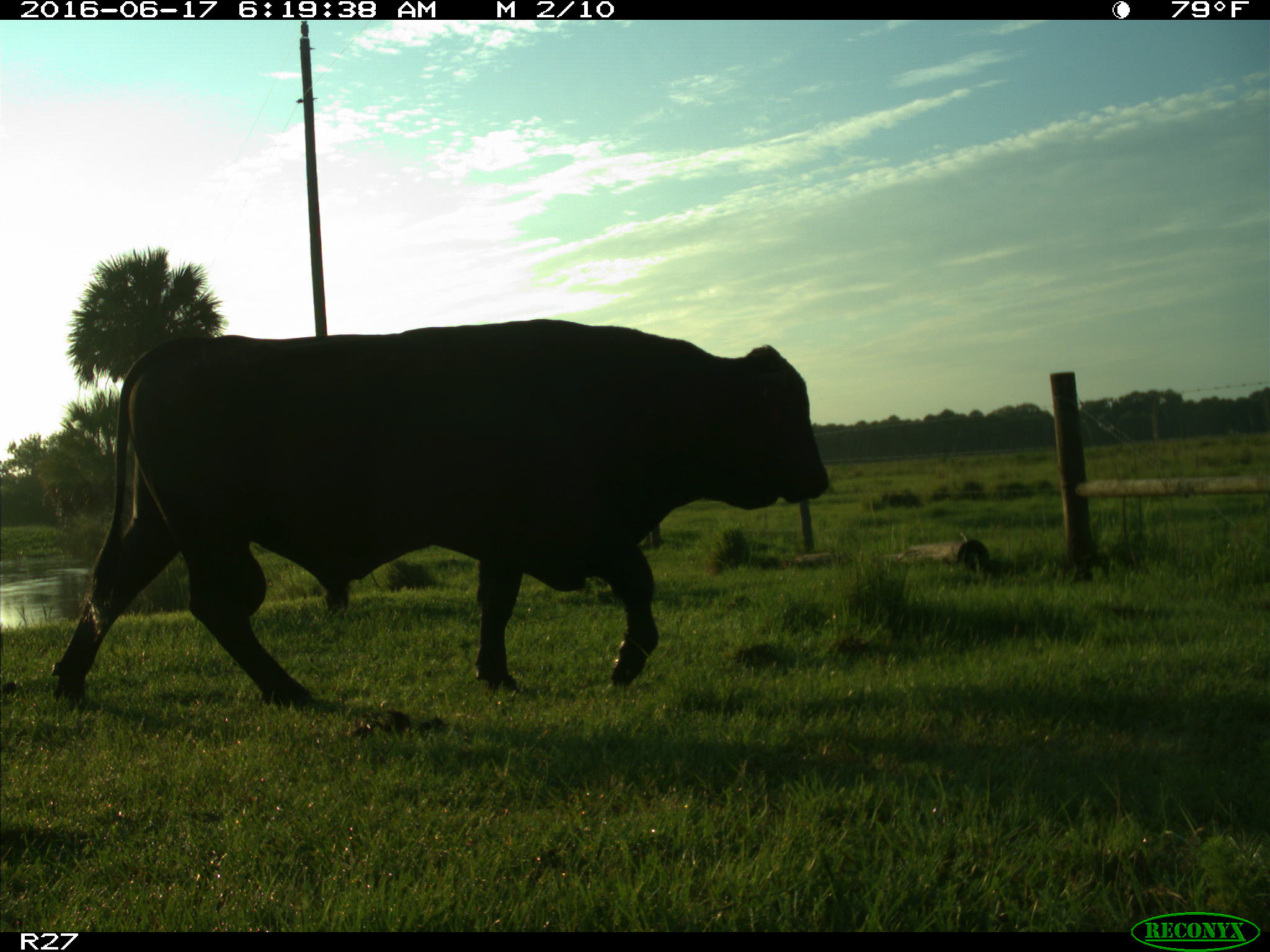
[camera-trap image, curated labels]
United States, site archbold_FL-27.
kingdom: Animalia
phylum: Chordata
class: Mammalia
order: Artiodactyla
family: Bovidae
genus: Bos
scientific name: Bos taurus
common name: domestic cow